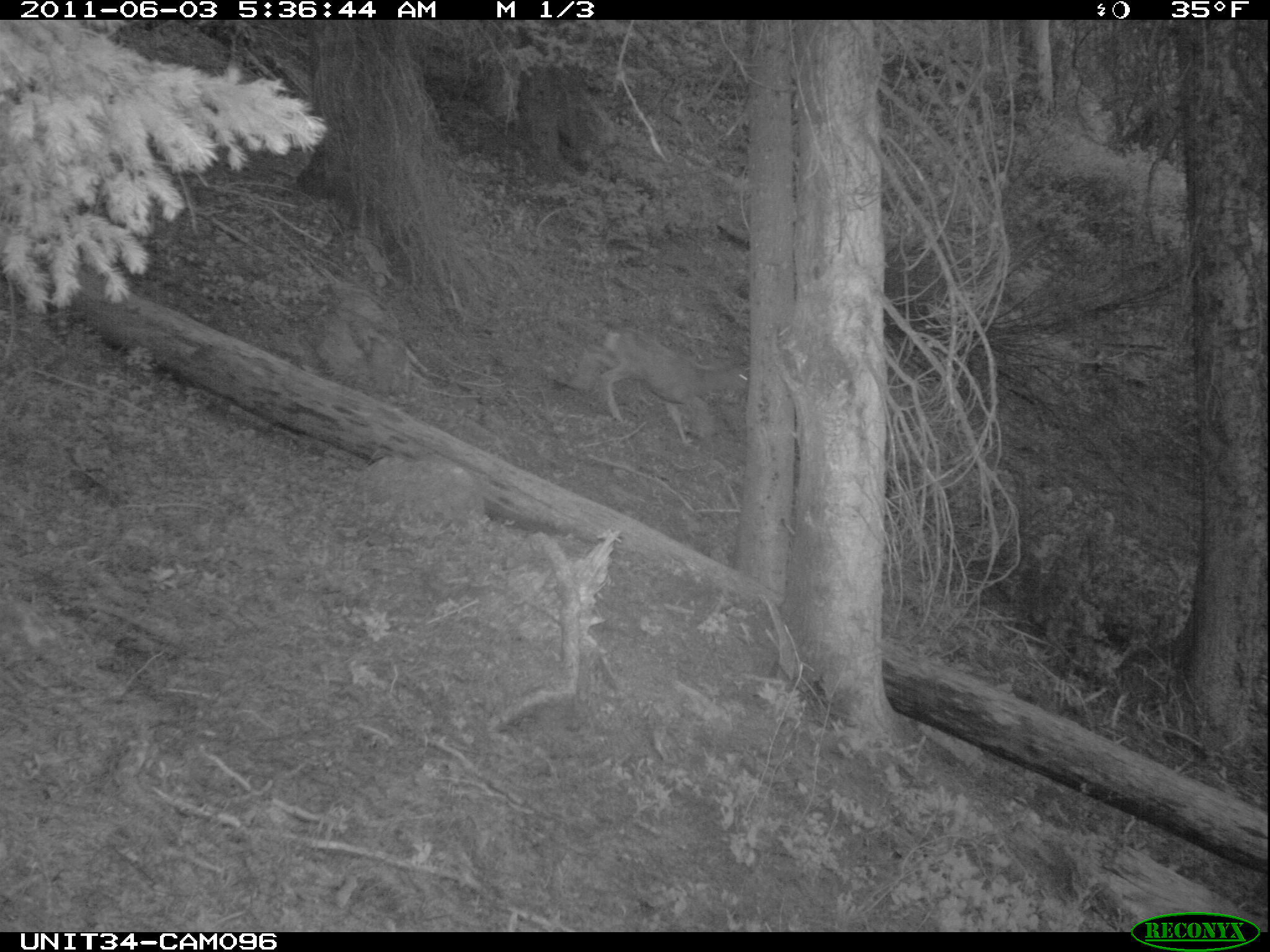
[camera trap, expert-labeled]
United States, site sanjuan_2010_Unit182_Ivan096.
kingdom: Animalia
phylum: Chordata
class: Mammalia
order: Artiodactyla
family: Cervidae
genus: Odocoileus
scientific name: Odocoileus hemionus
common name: mule deer